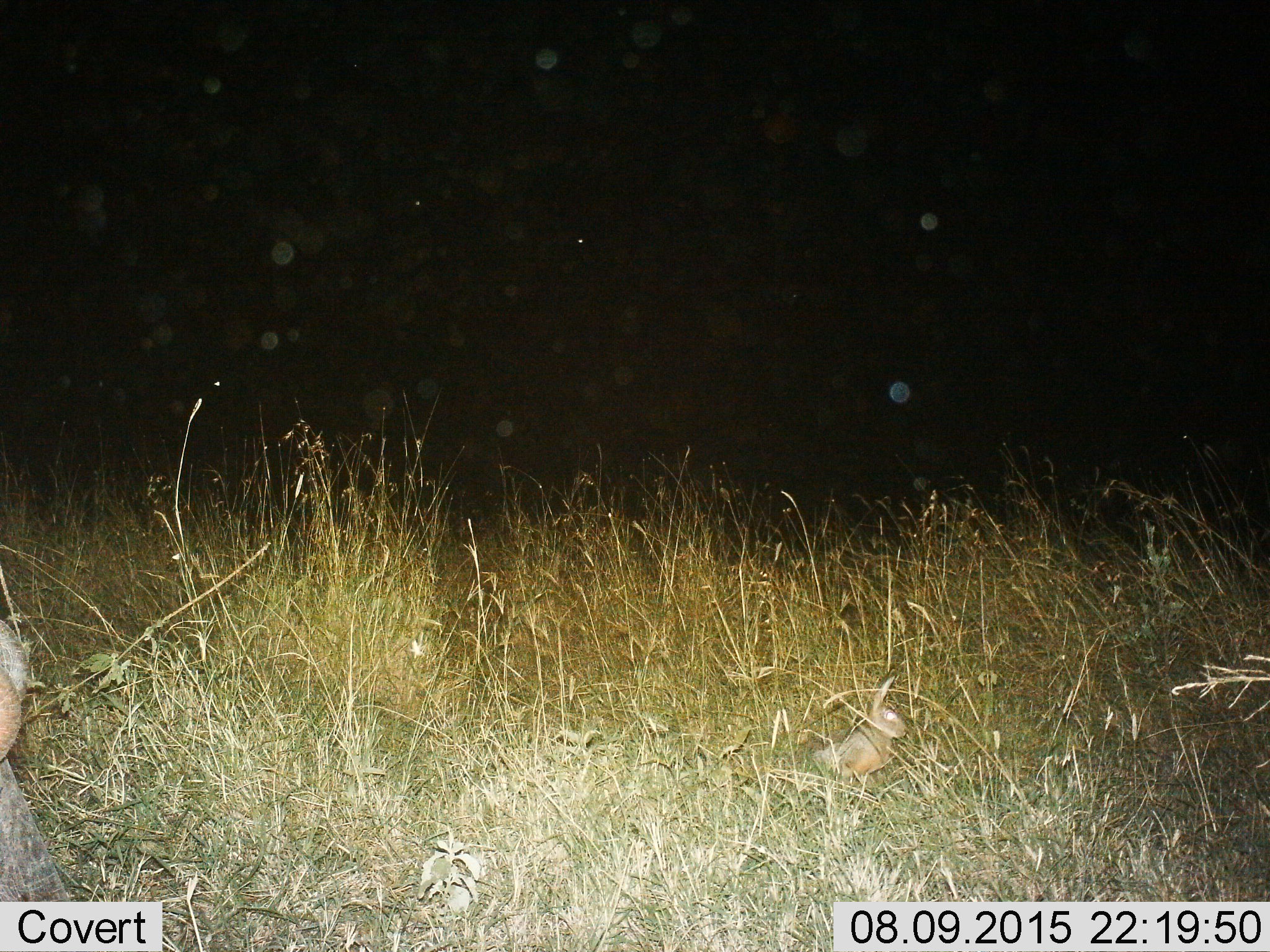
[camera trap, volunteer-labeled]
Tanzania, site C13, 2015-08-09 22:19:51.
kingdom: Animalia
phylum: Chordata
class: Mammalia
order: Lagomorpha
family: Leporidae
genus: Lepus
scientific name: Lepus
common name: hare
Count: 1.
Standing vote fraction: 53%.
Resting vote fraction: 47%.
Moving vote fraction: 7%.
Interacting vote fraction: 0%.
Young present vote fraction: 0%.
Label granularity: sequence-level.